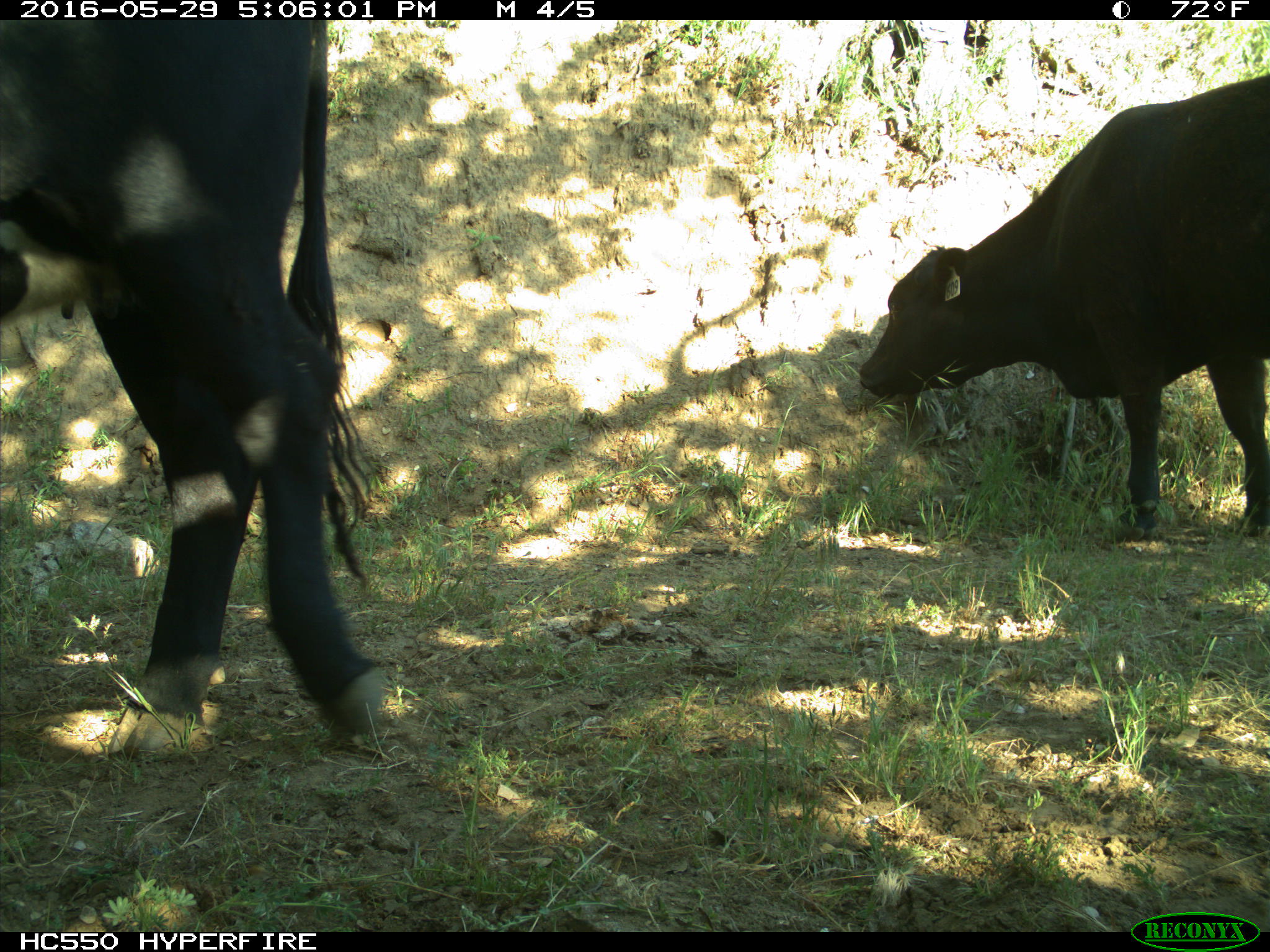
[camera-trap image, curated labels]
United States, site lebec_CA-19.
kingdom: Animalia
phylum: Chordata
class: Mammalia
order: Artiodactyla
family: Bovidae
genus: Bos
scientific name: Bos taurus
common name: domestic cow